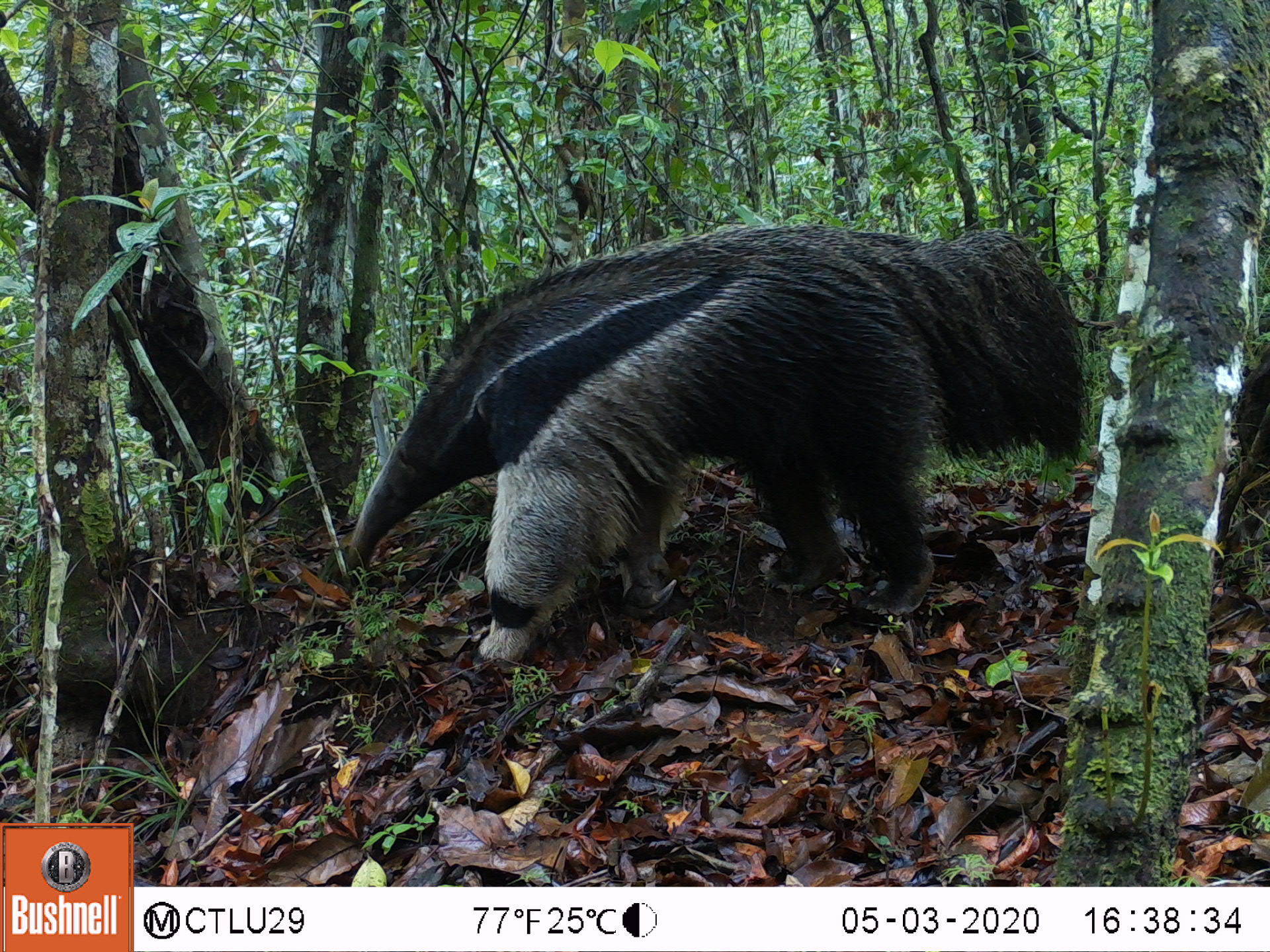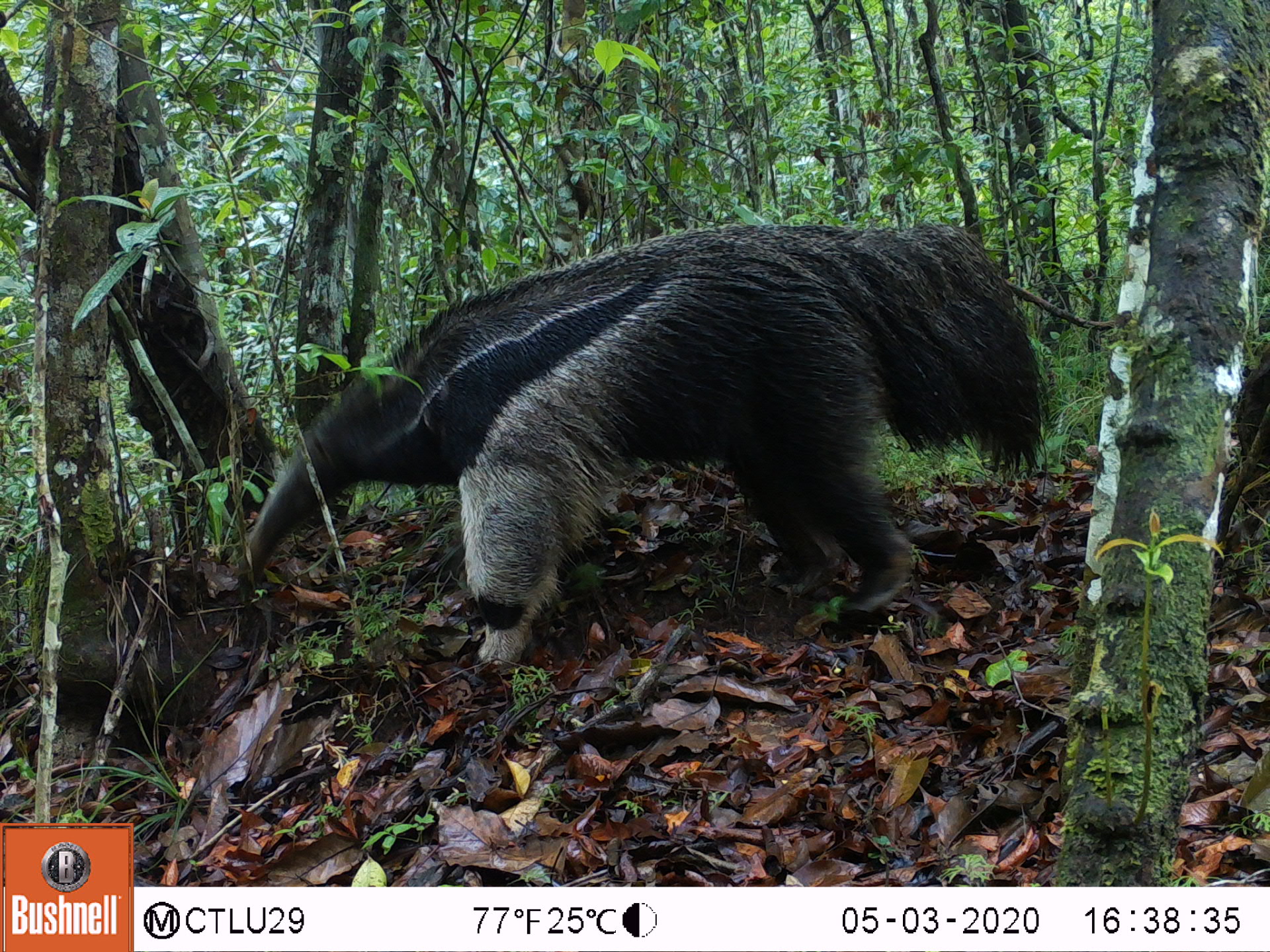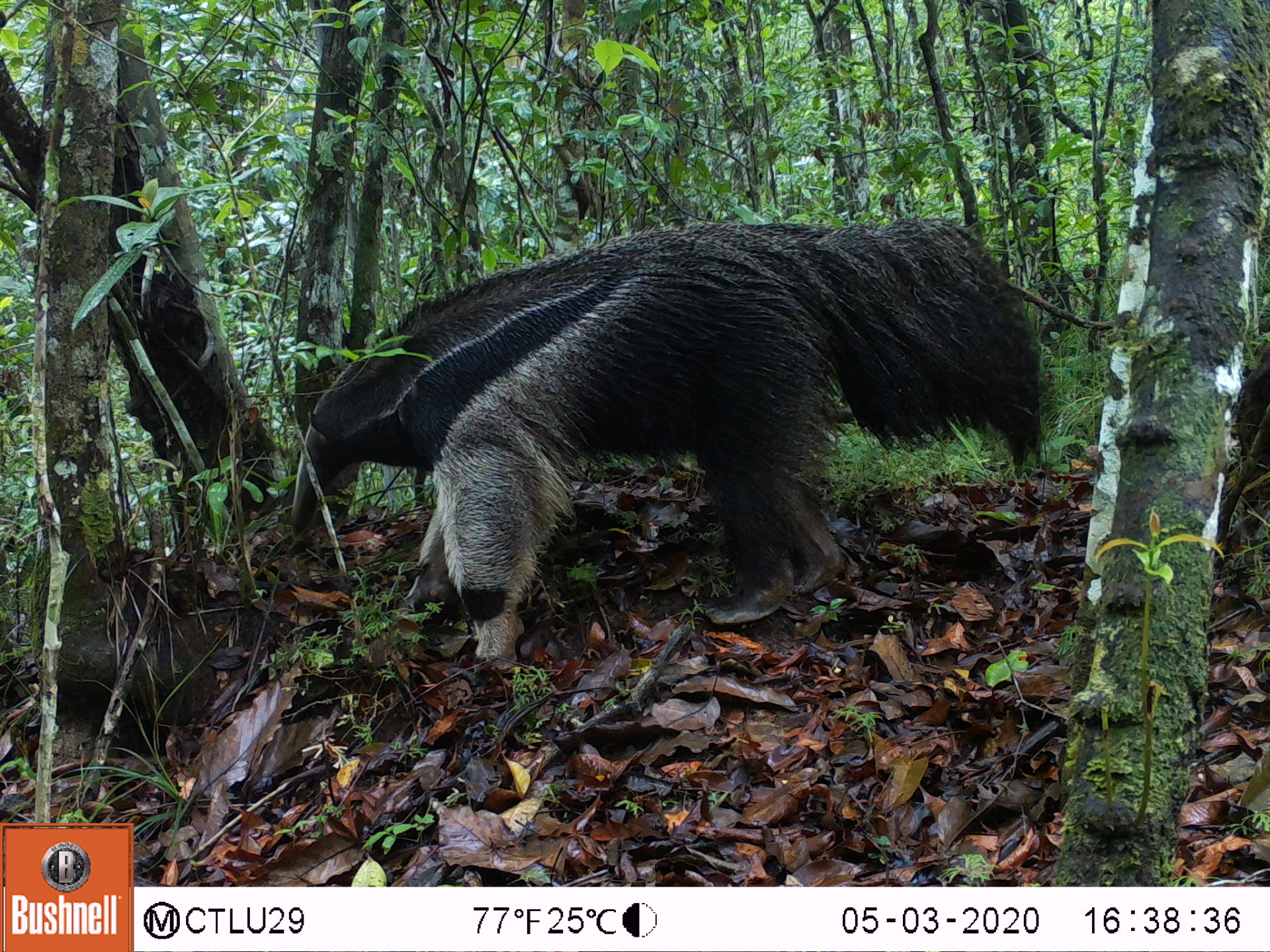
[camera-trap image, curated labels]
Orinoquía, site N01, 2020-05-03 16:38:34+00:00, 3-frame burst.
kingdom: Animalia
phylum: Chordata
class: Mammalia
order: Pilosa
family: Myrmecophagidae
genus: Myrmecophaga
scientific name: Myrmecophaga tridactyla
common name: giant anteater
Giant anteater (Myrmecophaga tridactyla).